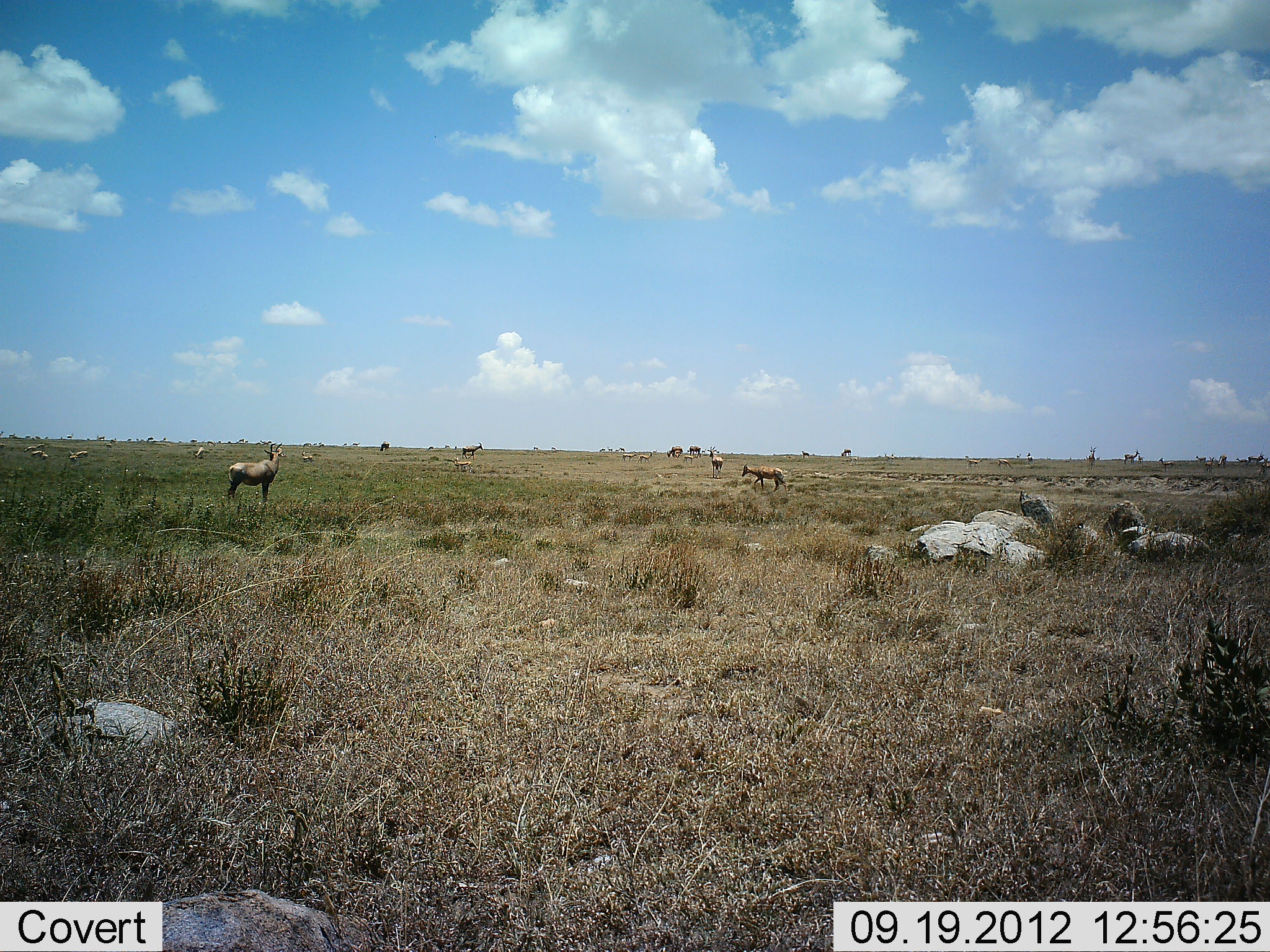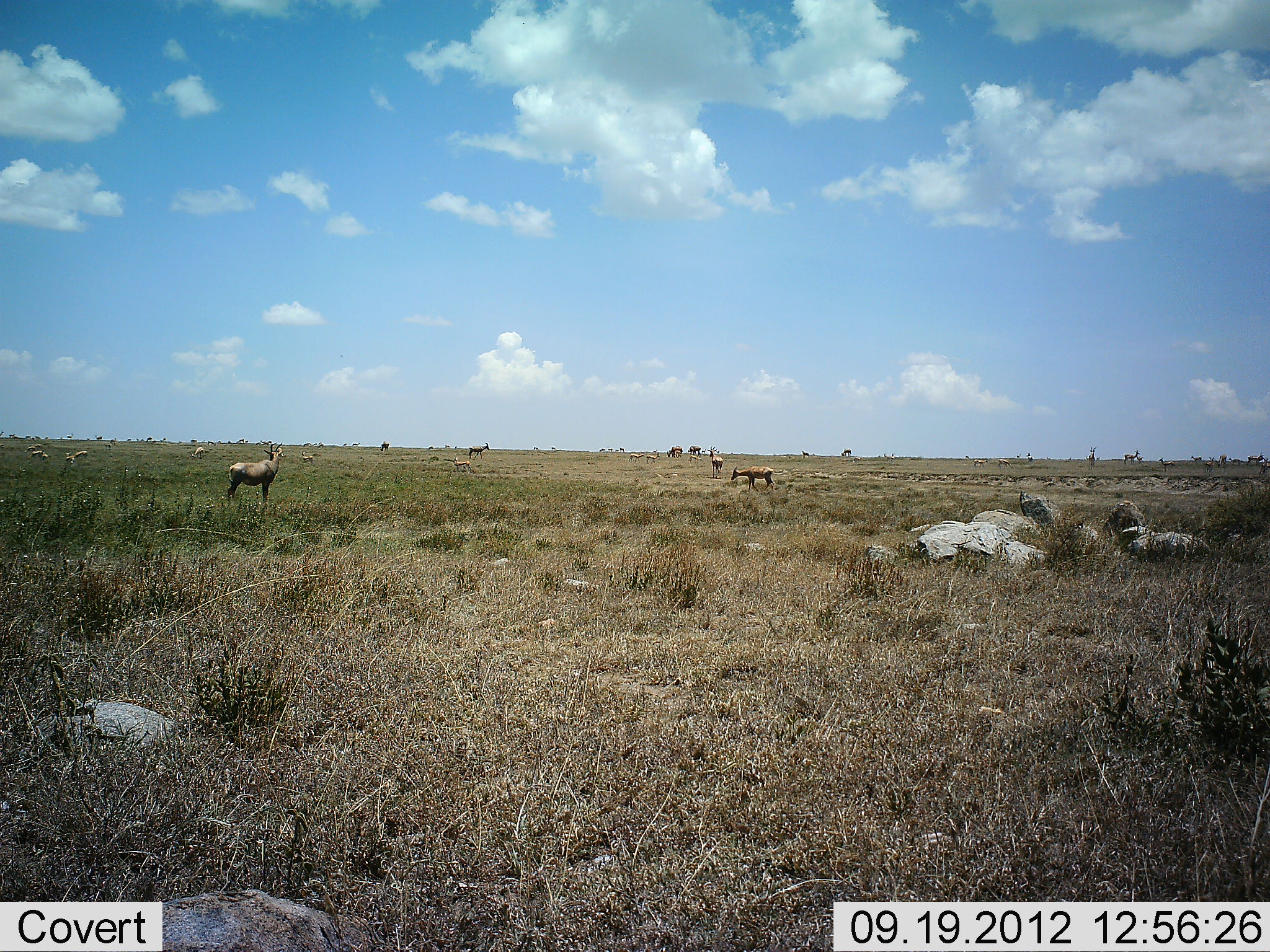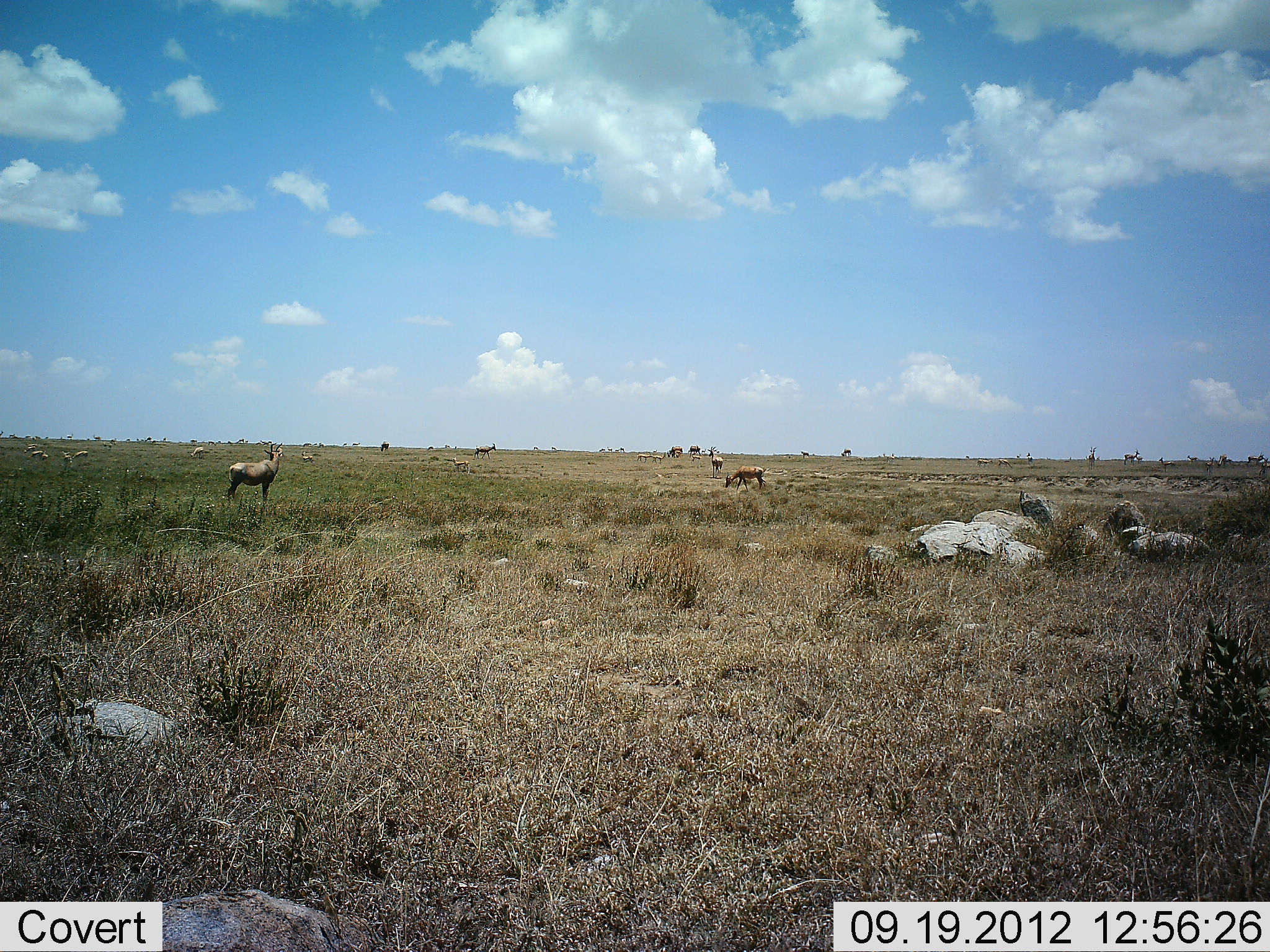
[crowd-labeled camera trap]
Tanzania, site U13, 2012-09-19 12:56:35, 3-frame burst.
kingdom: Animalia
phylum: Chordata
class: Mammalia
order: Artiodactyla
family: Bovidae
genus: Nanger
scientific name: Nanger granti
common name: grant's gazelle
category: gazellegrants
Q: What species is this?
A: Gazellegrants (grant's gazelle) (Nanger granti).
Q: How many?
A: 11-50.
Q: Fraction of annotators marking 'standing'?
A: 89%.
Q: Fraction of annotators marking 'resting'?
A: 0%.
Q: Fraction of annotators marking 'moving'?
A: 44%.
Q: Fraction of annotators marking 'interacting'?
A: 11%.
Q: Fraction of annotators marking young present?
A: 0%.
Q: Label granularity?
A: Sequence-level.